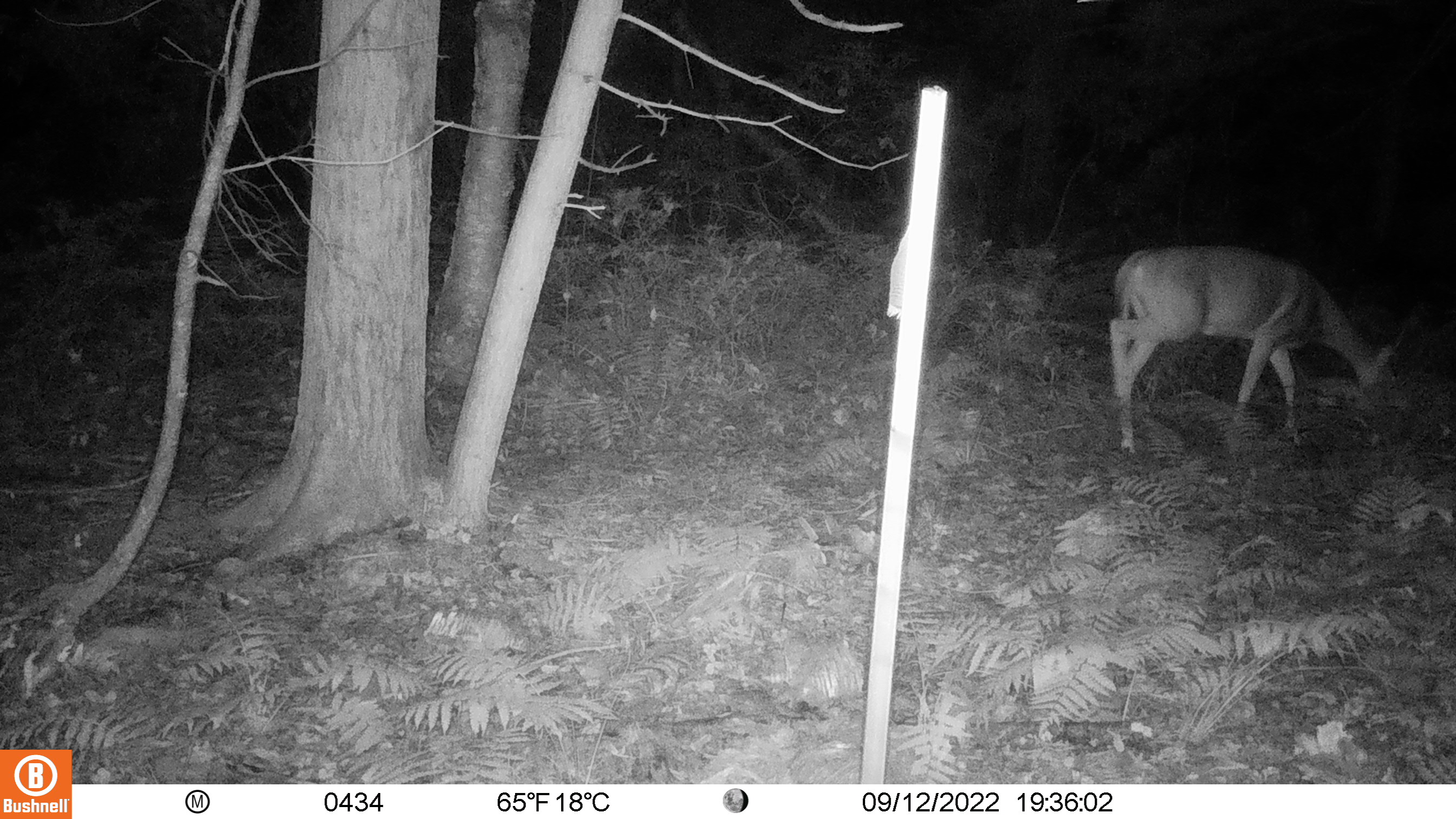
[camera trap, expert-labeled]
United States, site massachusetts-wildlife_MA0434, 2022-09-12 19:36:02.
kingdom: Animalia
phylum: Chordata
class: Mammalia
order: Artiodactyla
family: Cervidae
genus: Odocoileus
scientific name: Odocoileus virginianus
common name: white-tailed deer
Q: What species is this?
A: White-tailed deer (Odocoileus virginianus).